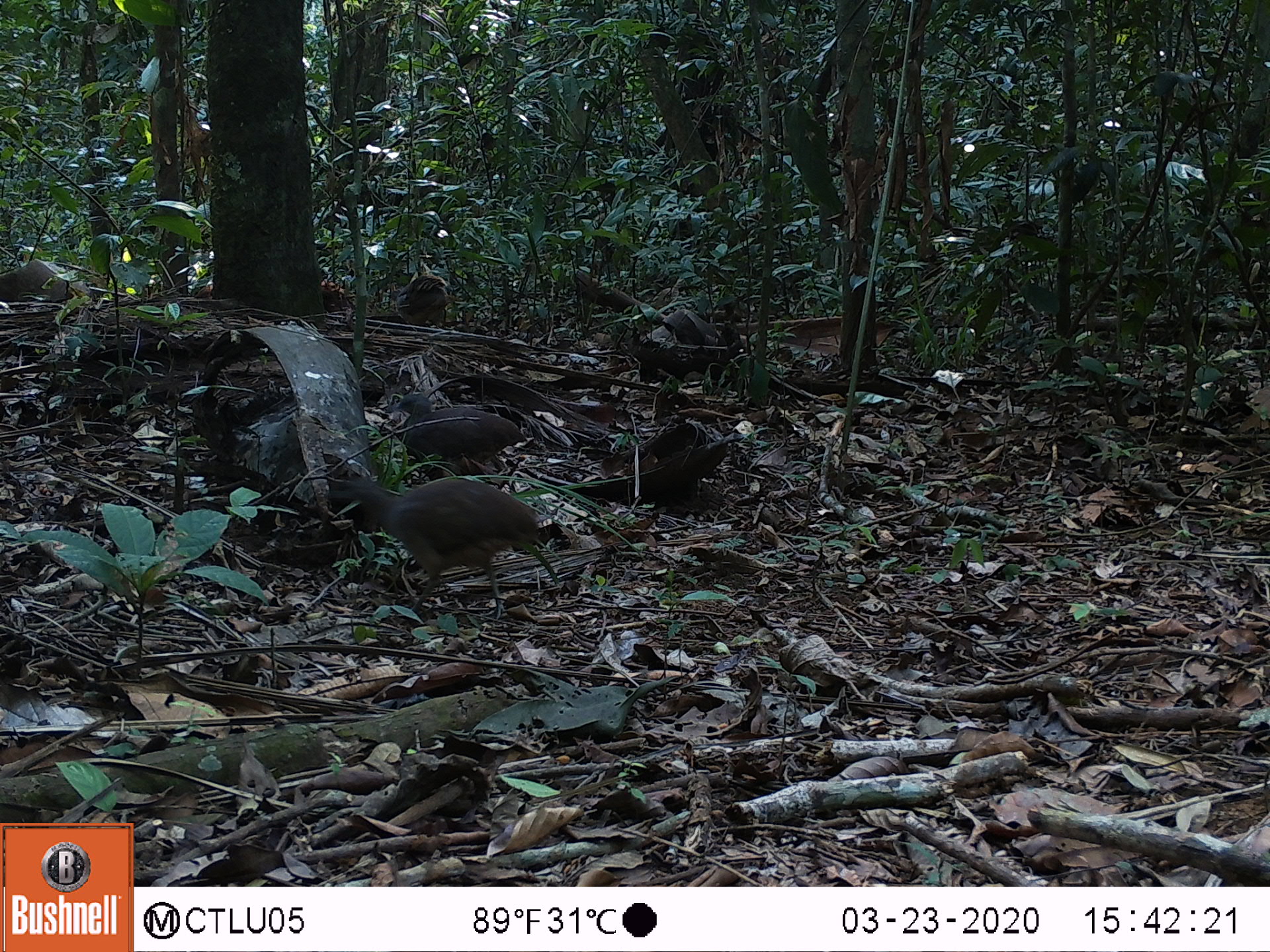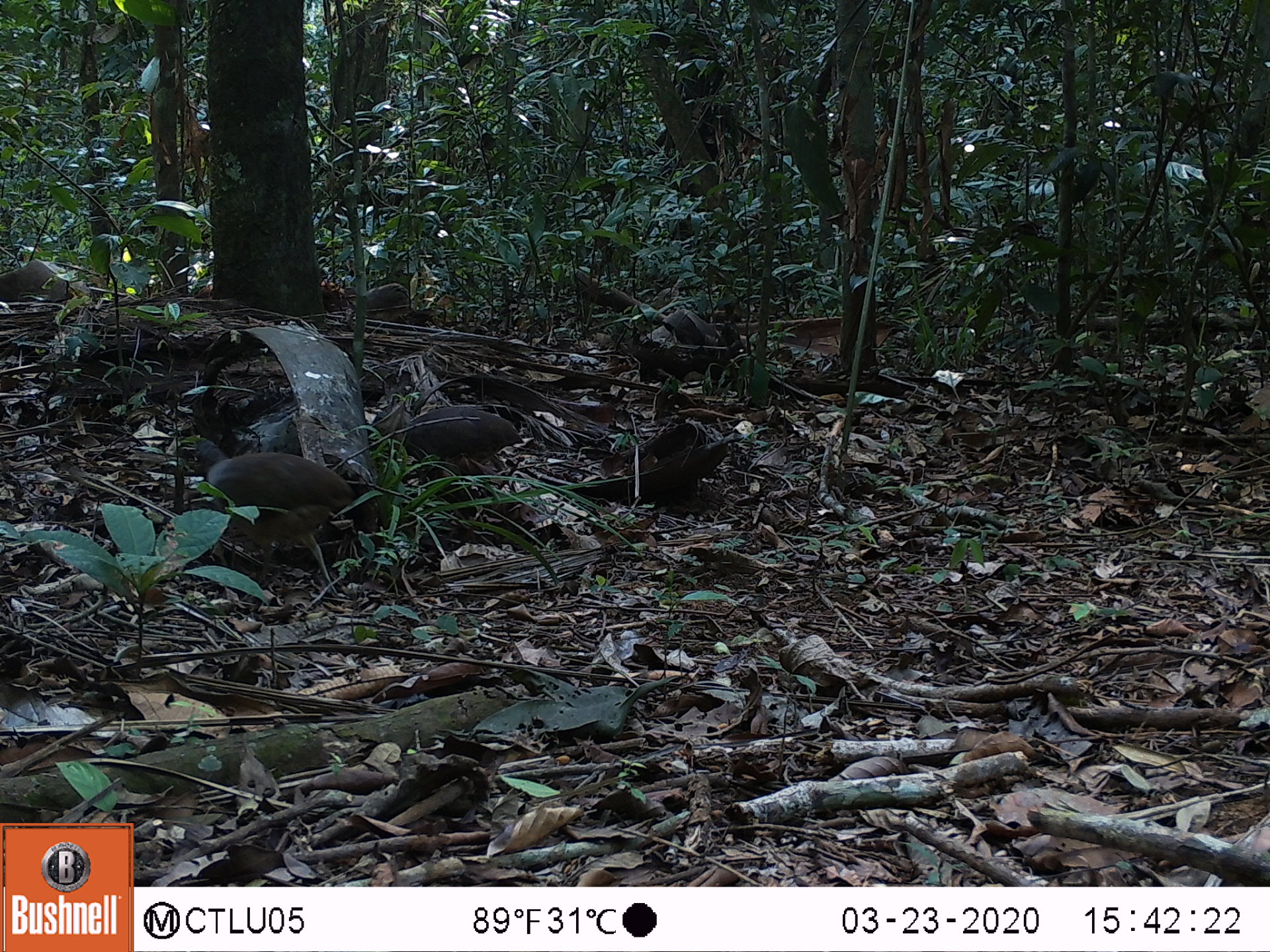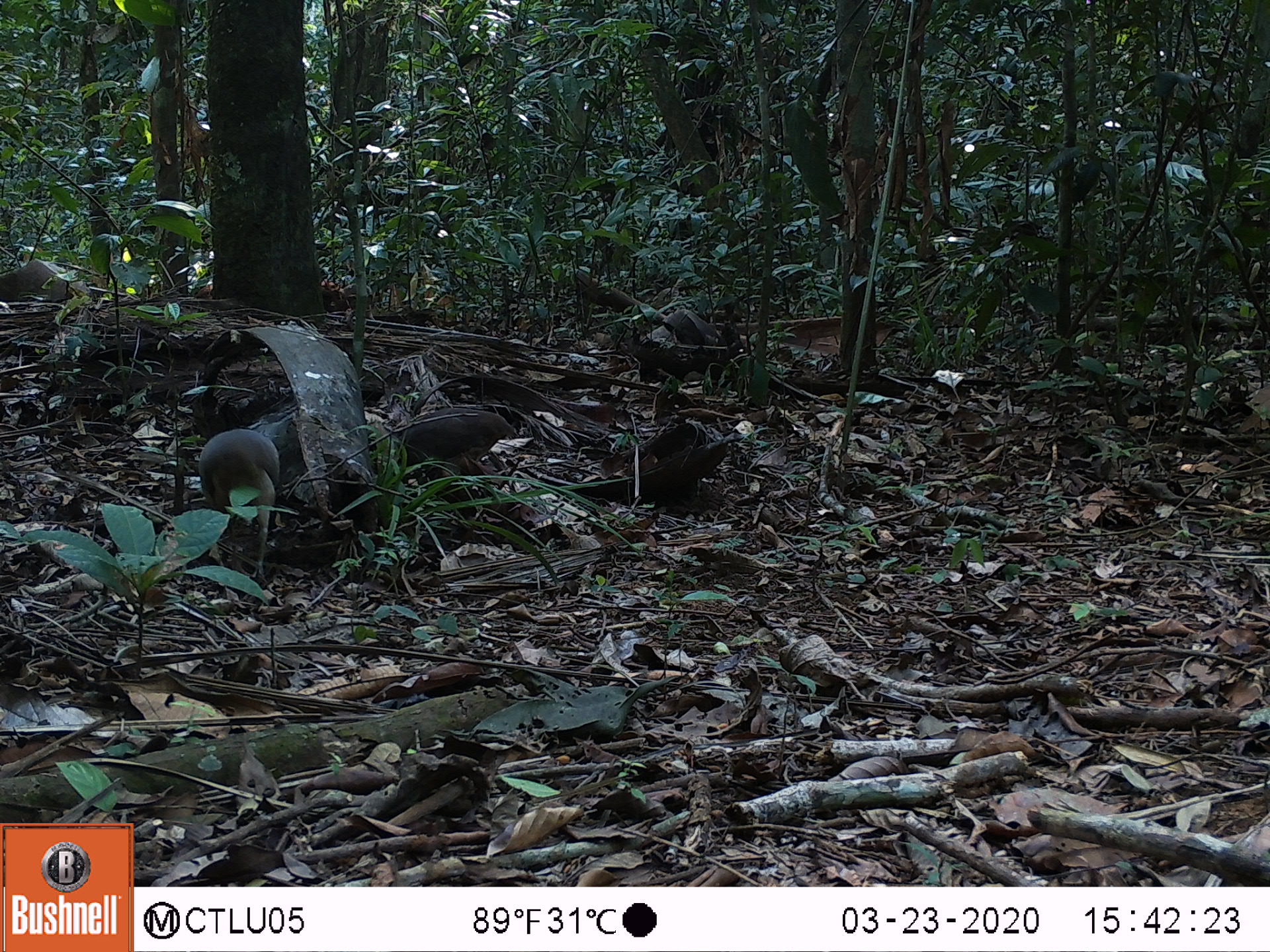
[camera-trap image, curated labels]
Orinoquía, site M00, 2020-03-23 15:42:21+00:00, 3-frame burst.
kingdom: Animalia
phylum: Chordata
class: Aves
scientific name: Aves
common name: bird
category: unknown bird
Unknown bird (bird) (Aves).